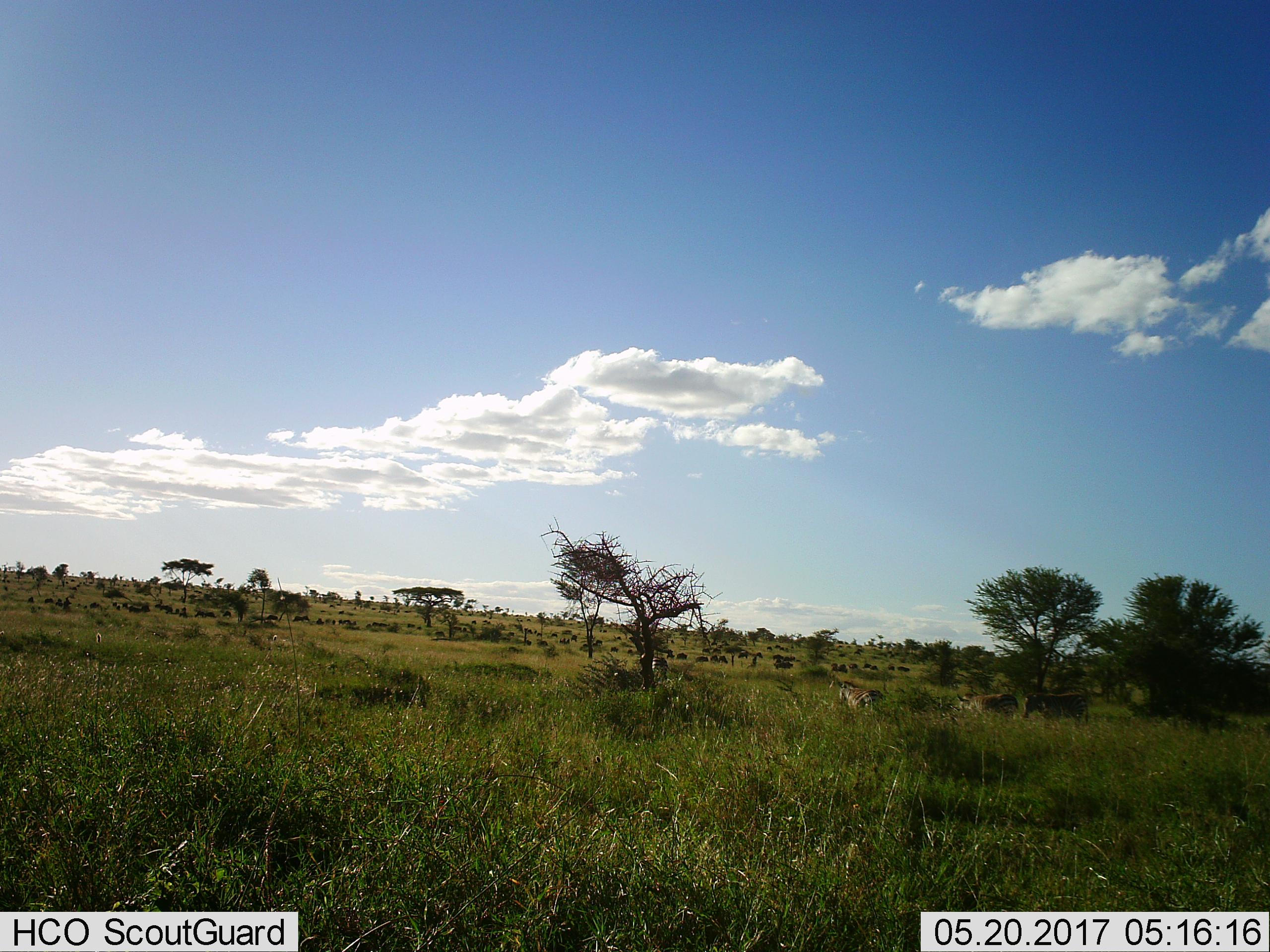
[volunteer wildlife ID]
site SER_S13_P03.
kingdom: Animalia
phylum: Chordata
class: Mammalia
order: Perissodactyla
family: Equidae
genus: Equus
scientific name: Equus quagga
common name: plains zebra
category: zebraplains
Zebraplains (plains zebra) (Equus quagga), count 3. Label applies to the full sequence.